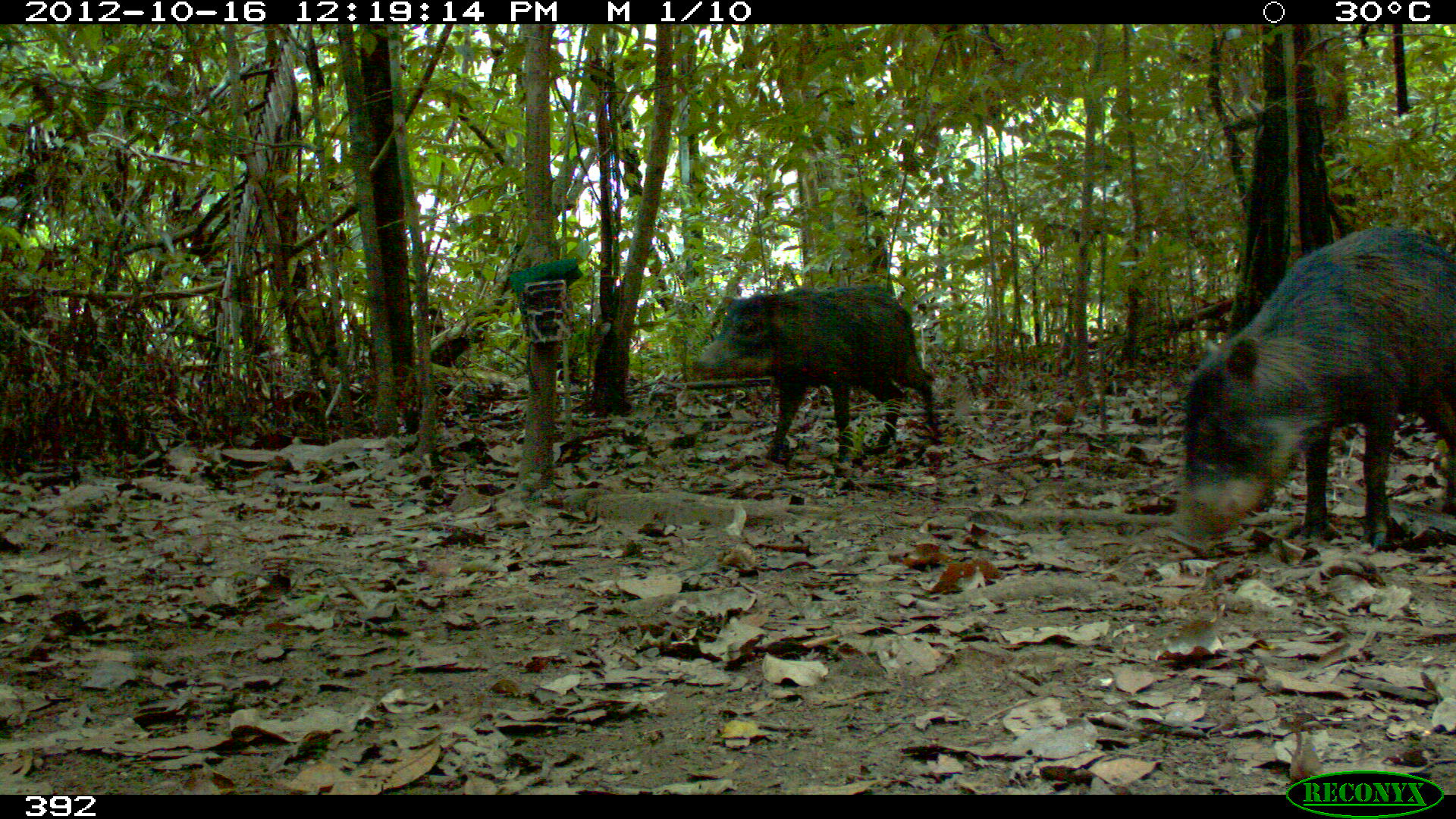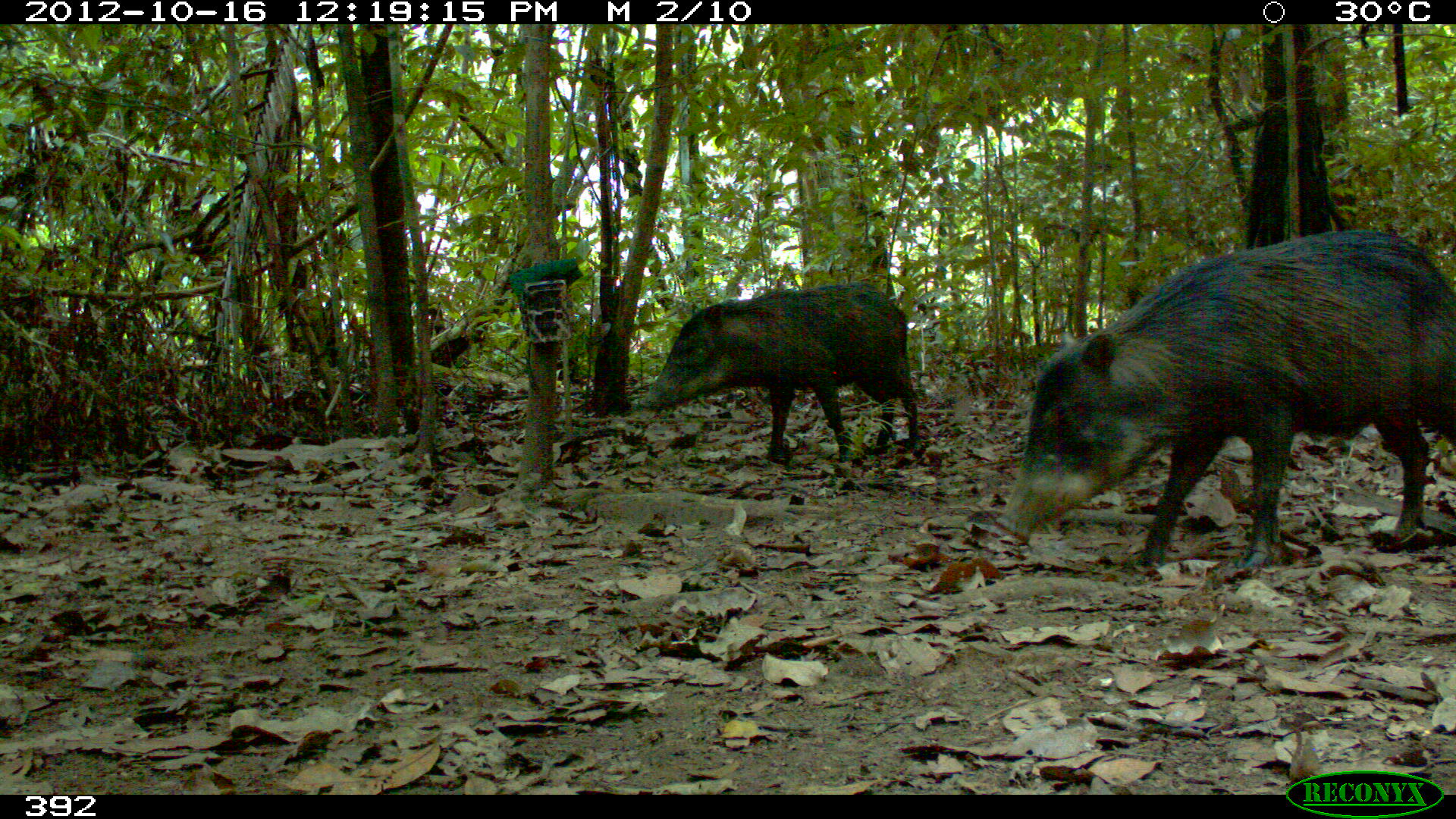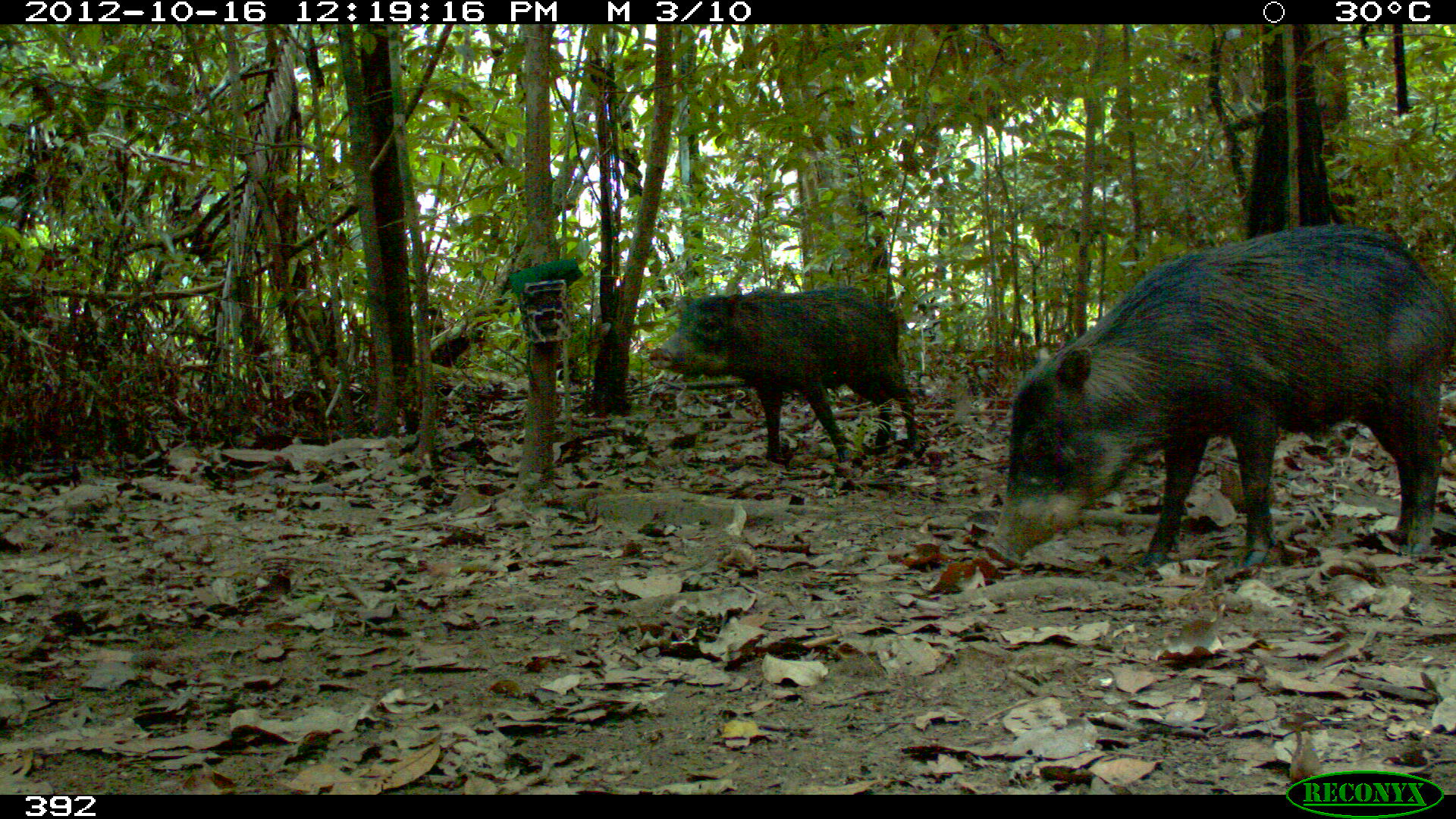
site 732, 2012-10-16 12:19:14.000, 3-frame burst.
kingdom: Animalia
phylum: Chordata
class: Mammalia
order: Artiodactyla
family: Tayassuidae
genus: Tayassu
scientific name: Tayassu pecari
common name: white-lipped peccary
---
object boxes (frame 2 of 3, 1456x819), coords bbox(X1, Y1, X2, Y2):
tayassu pecari: bbox(992, 227, 1456, 574); bbox(636, 279, 924, 464)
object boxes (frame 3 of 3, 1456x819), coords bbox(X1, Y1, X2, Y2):
tayassu pecari: bbox(987, 223, 1452, 575); bbox(645, 284, 923, 471)